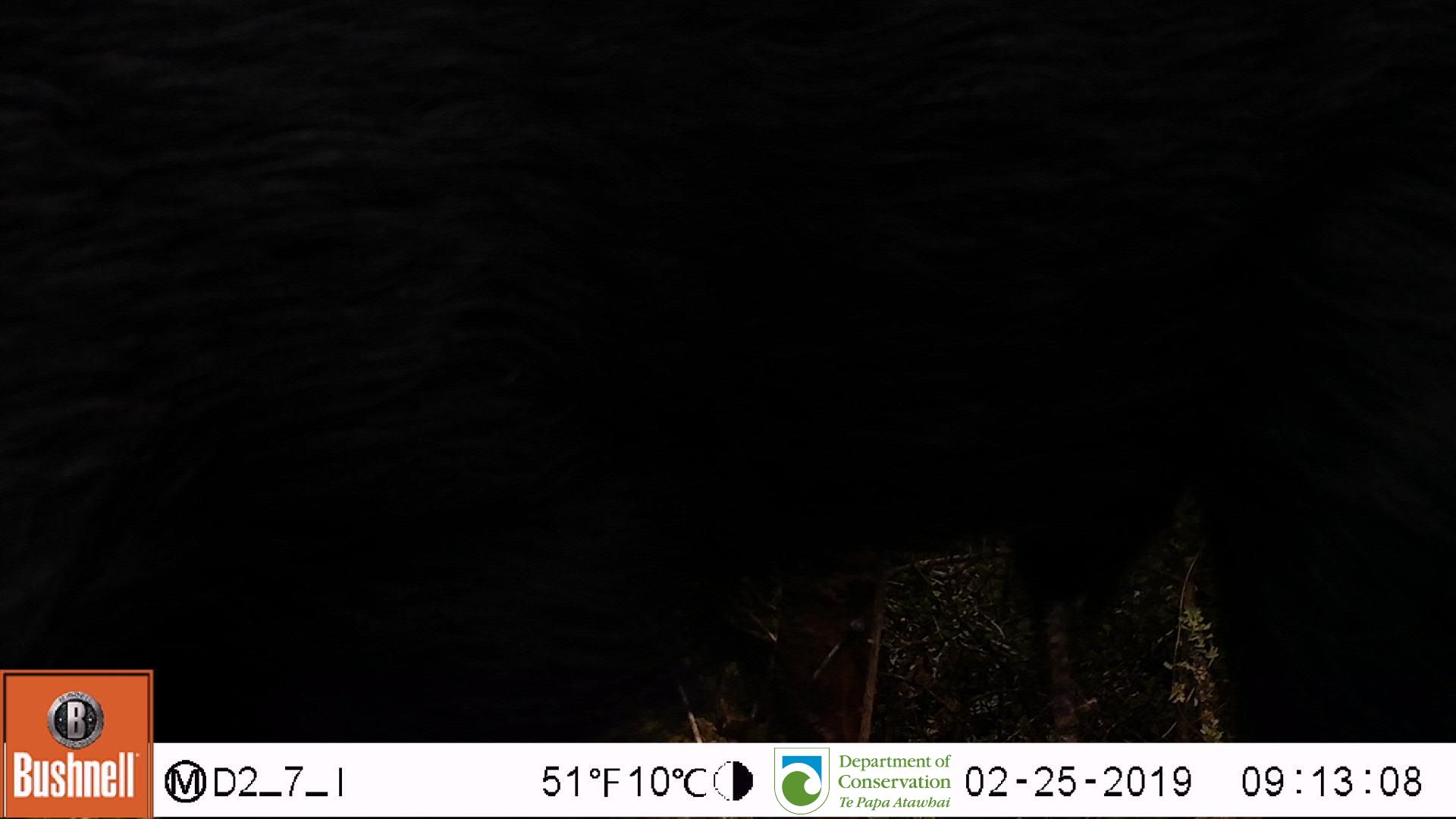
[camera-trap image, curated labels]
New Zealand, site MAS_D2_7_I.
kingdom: Animalia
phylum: Chordata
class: Mammalia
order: Artiodactyla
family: Suidae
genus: Sus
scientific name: Sus scrofa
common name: pig